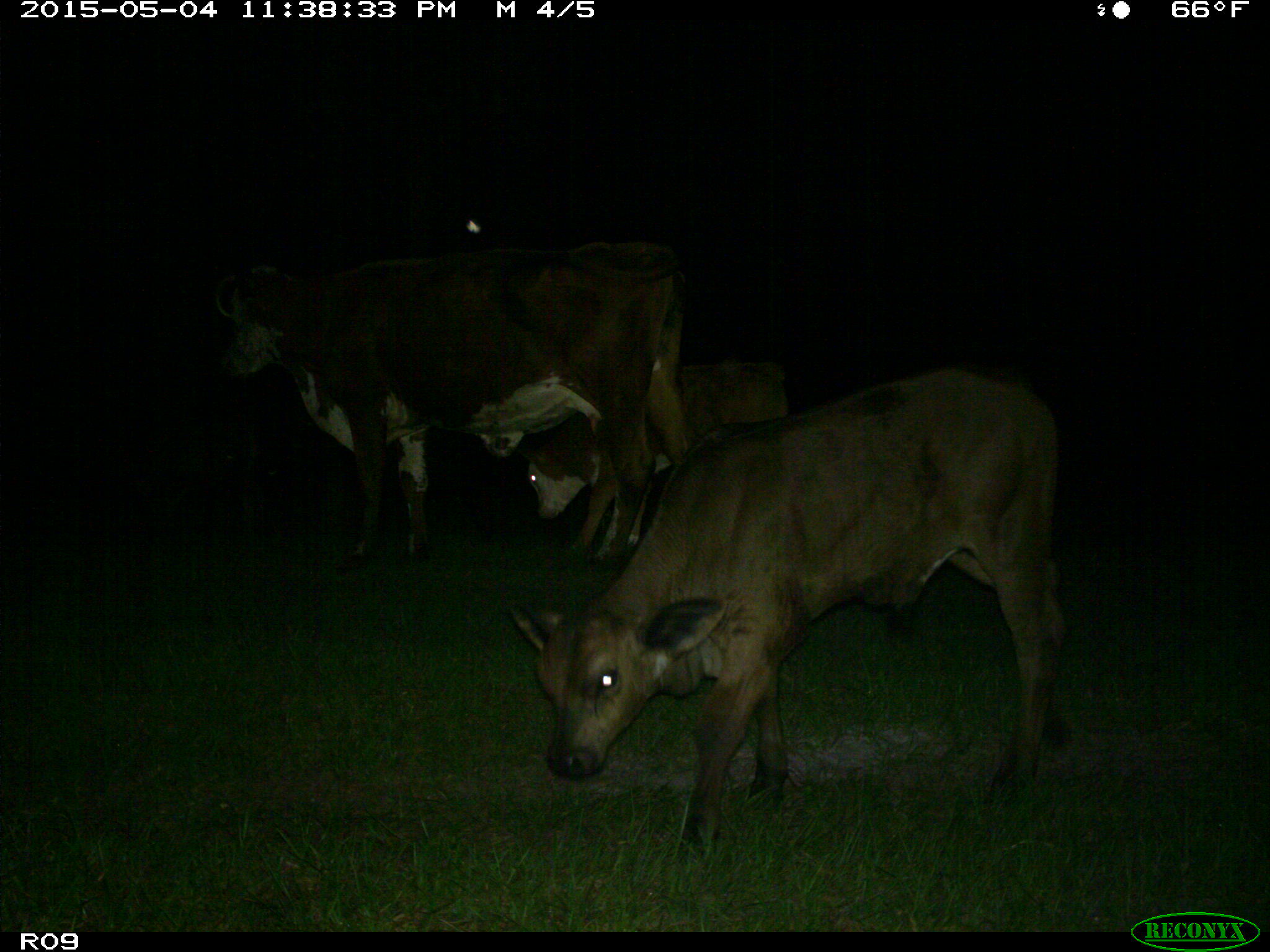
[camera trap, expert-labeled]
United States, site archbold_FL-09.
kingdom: Animalia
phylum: Chordata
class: Mammalia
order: Artiodactyla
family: Bovidae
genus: Bos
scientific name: Bos taurus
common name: domestic cow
Bos taurus (domestic cow).